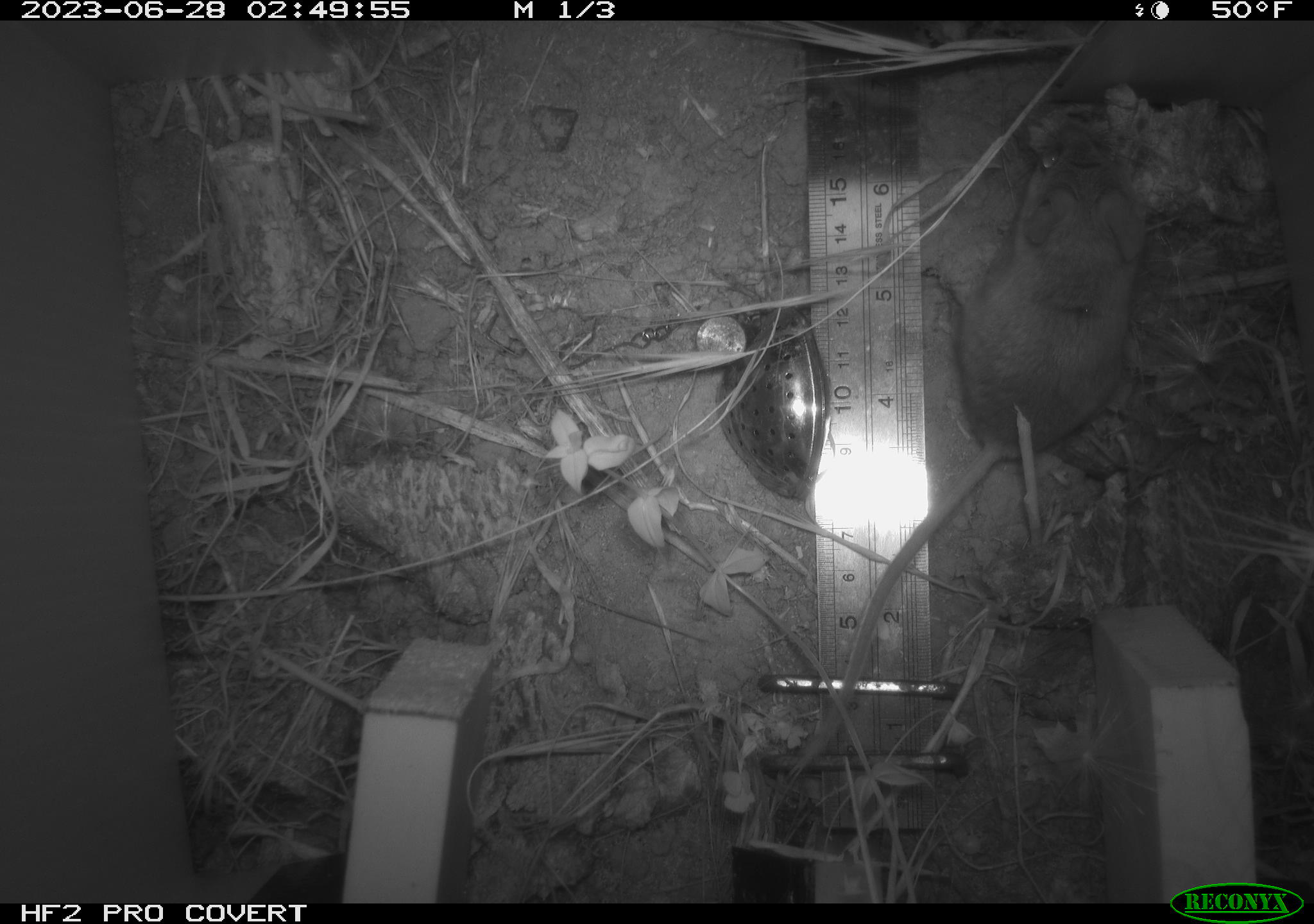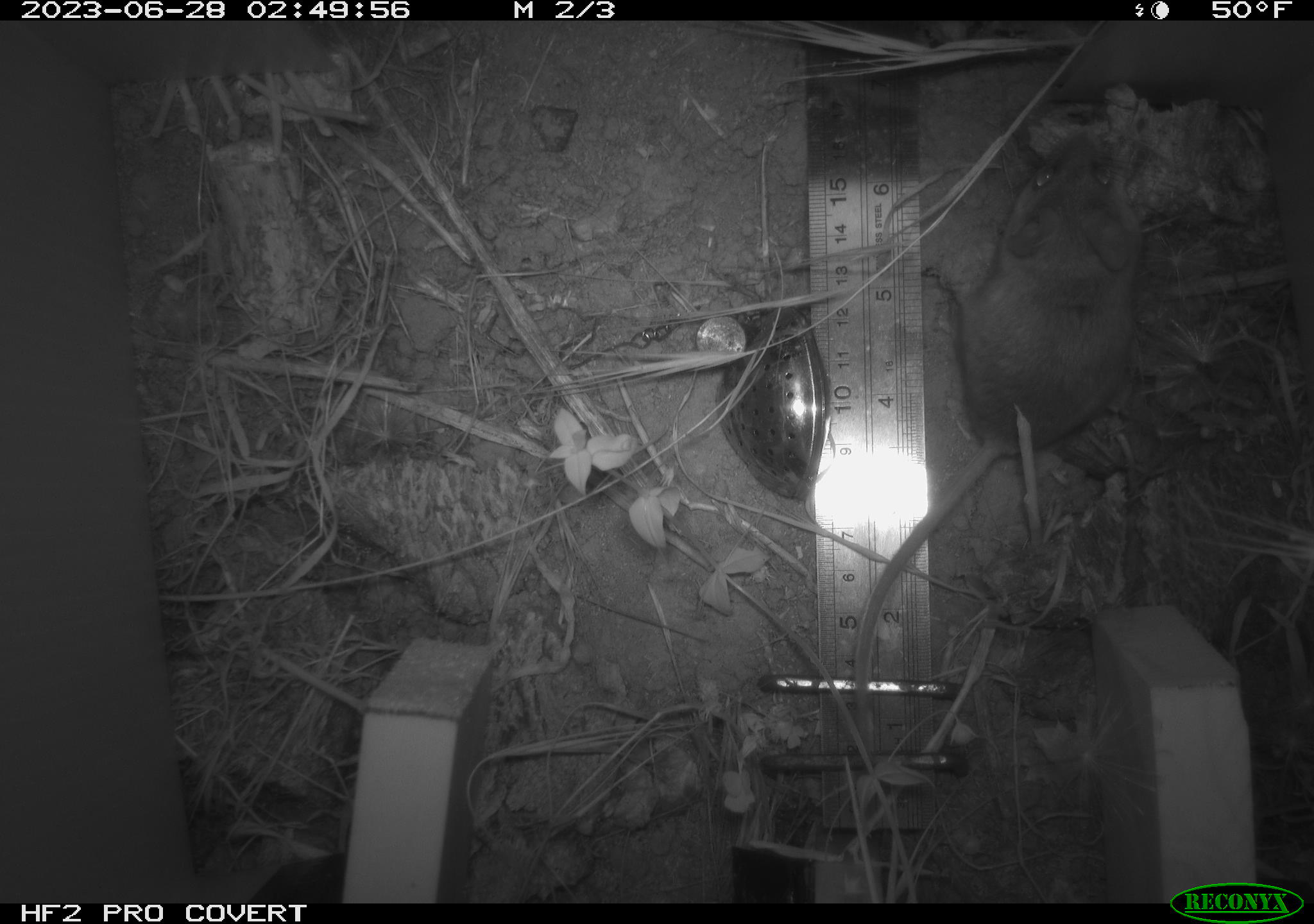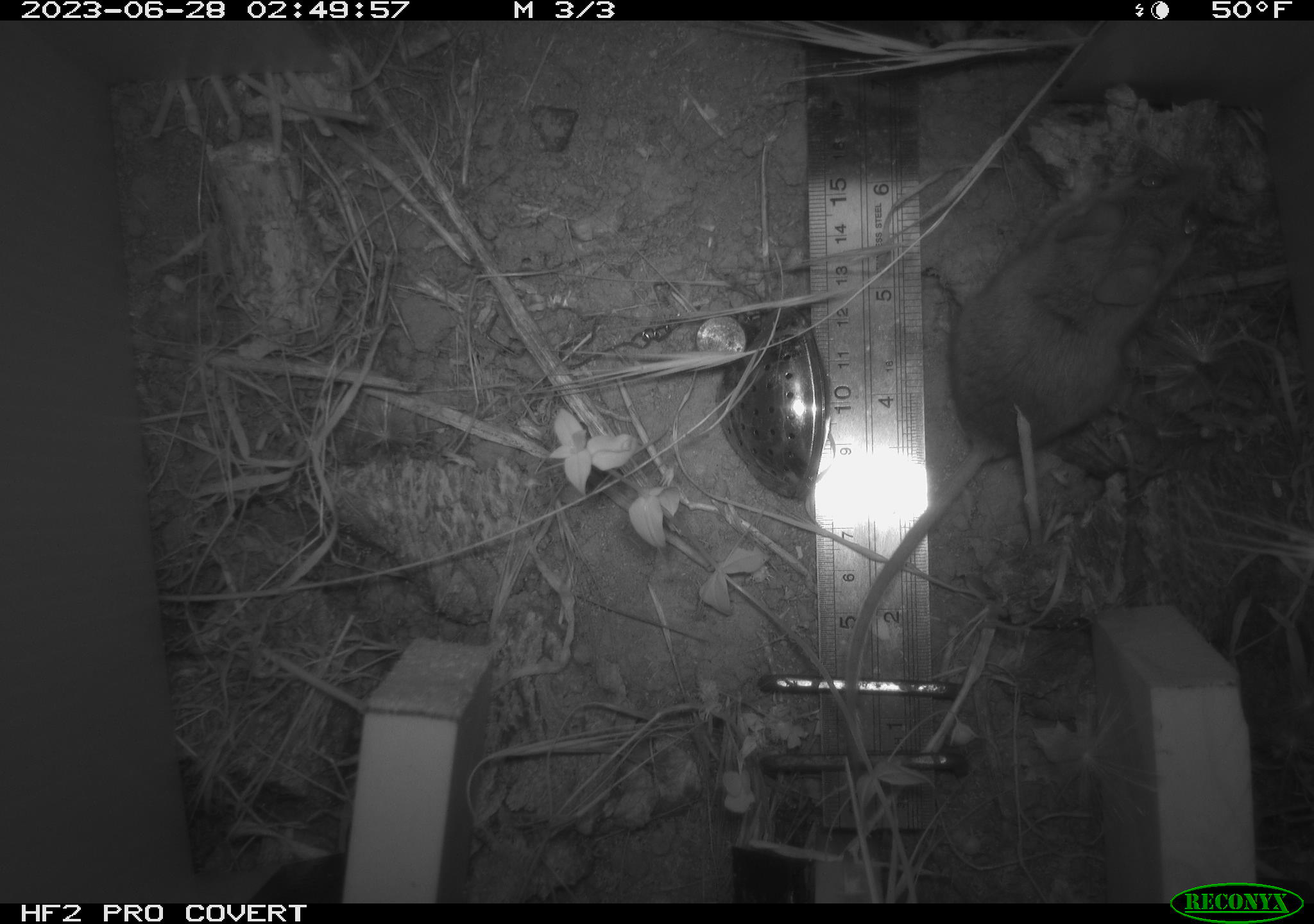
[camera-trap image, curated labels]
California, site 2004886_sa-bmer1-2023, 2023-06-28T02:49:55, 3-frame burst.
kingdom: Animalia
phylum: Chordata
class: Mammalia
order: Rodentia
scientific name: Rodentia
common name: mouse species